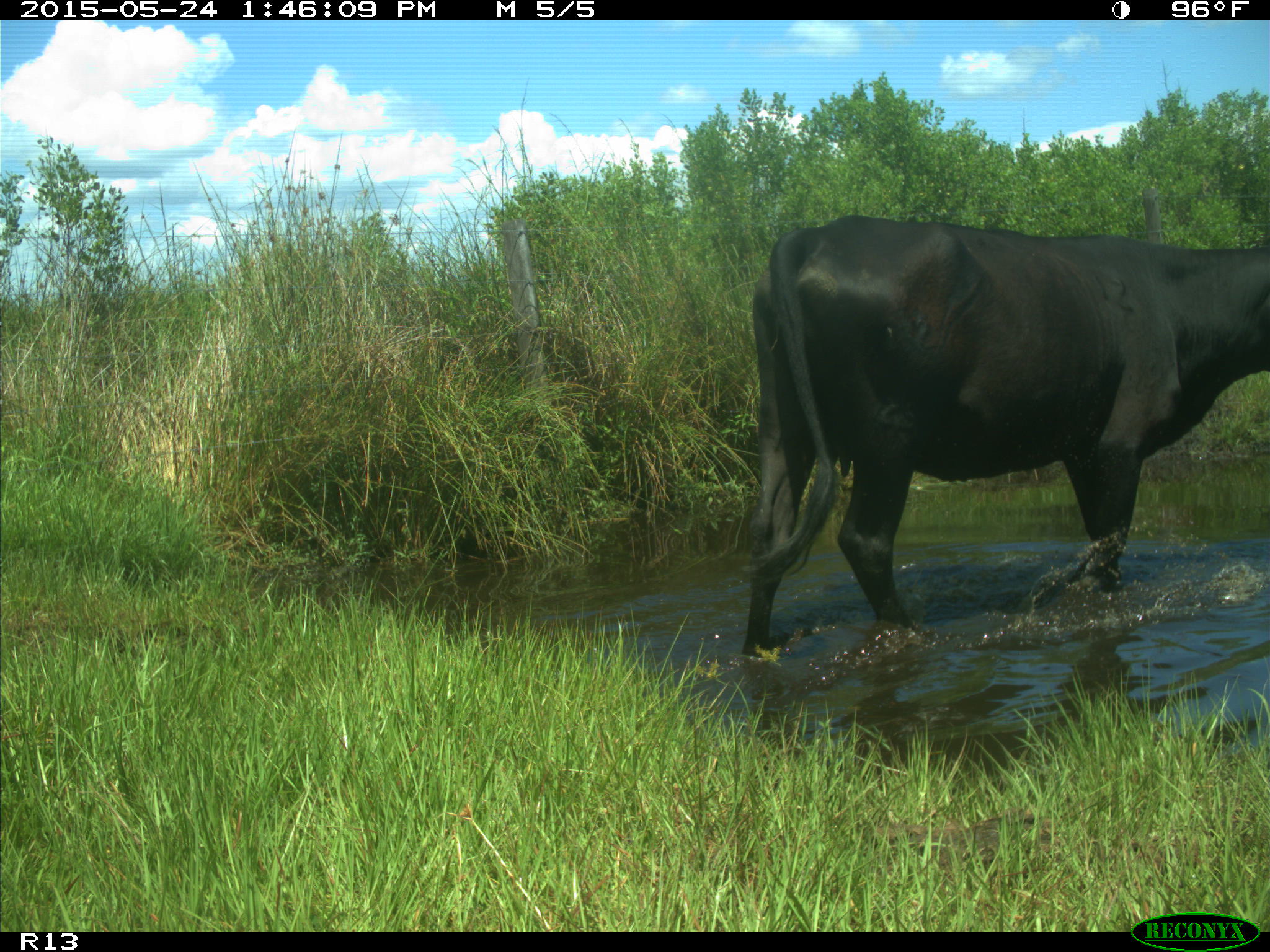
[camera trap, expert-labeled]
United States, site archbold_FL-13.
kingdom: Animalia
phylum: Chordata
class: Mammalia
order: Artiodactyla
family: Bovidae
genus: Bos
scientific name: Bos taurus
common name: domestic cow